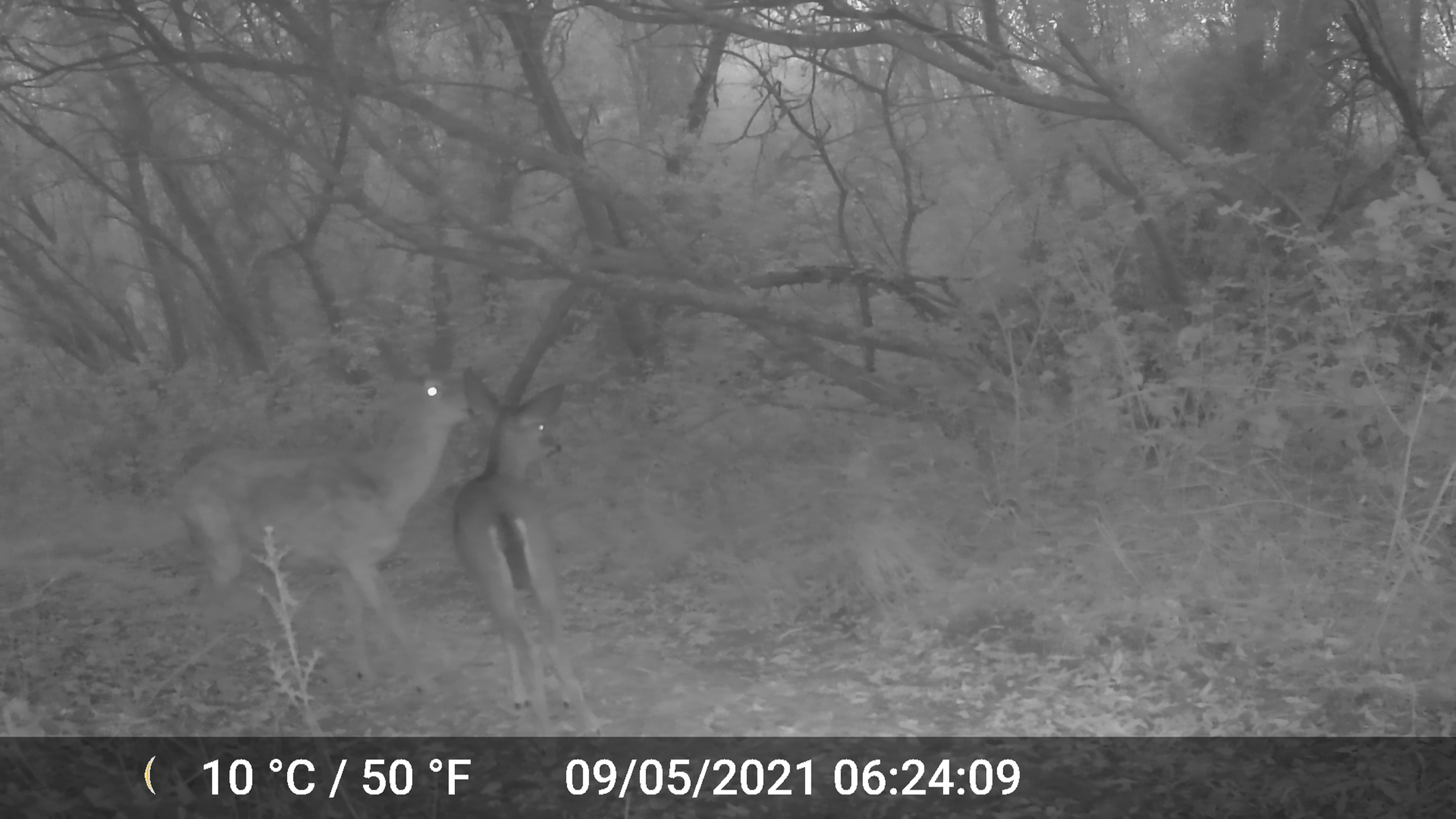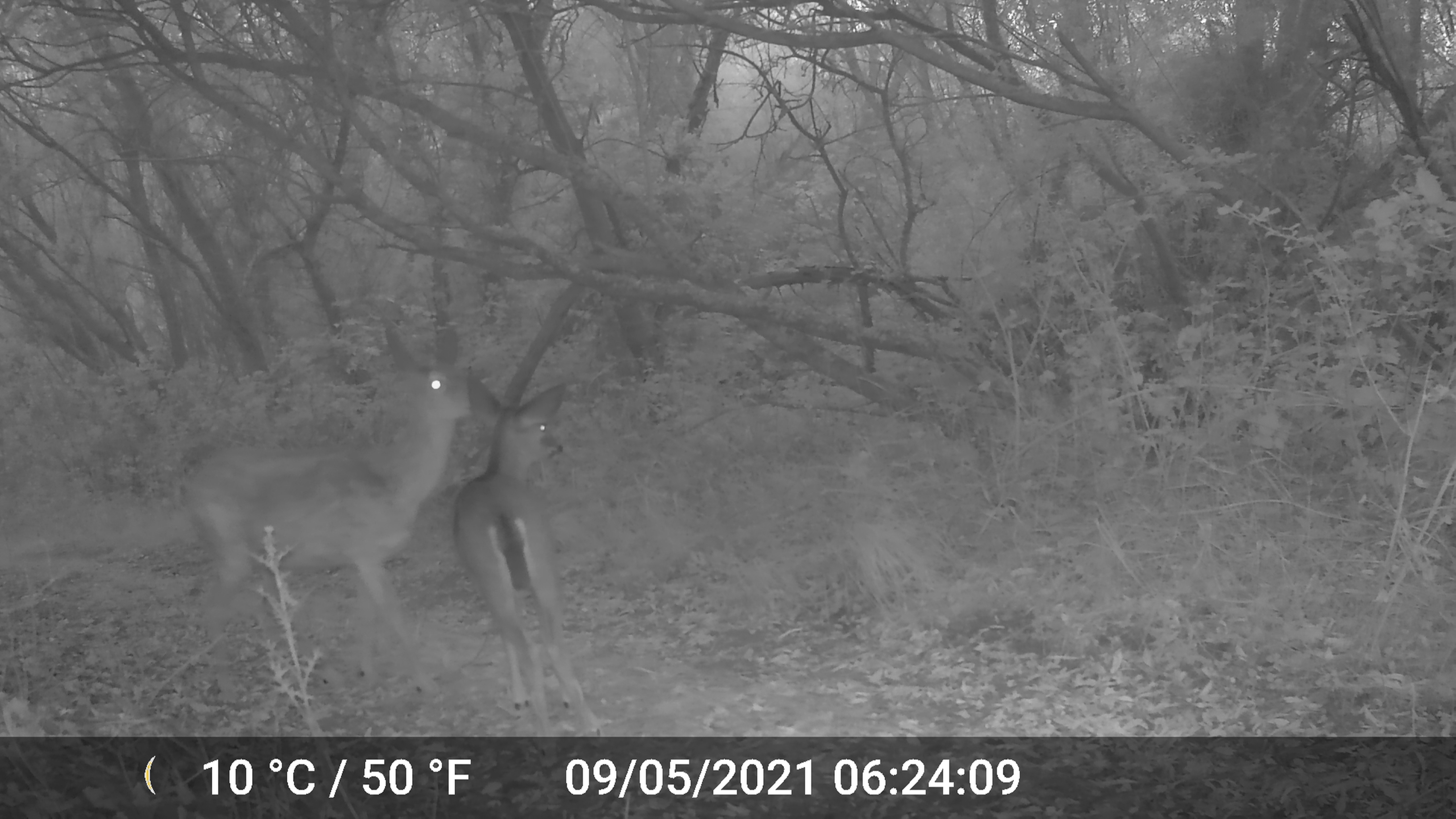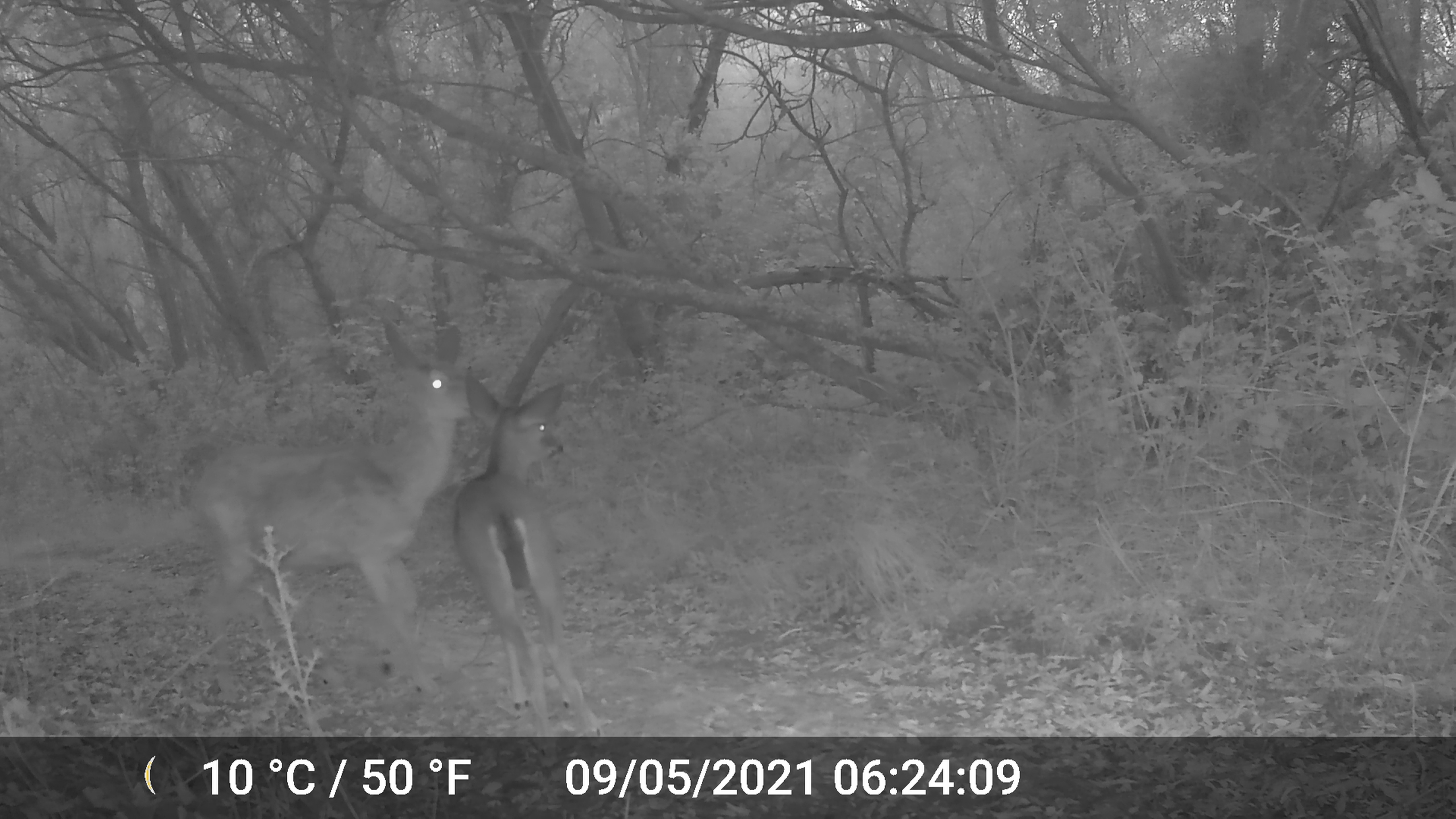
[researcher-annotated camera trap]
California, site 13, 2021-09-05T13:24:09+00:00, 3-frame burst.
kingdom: Animalia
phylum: Chordata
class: Mammalia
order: Artiodactyla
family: Cervidae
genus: Odocoileus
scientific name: Odocoileus hemionus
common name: mule deer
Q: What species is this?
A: Mule deer (Odocoileus hemionus).